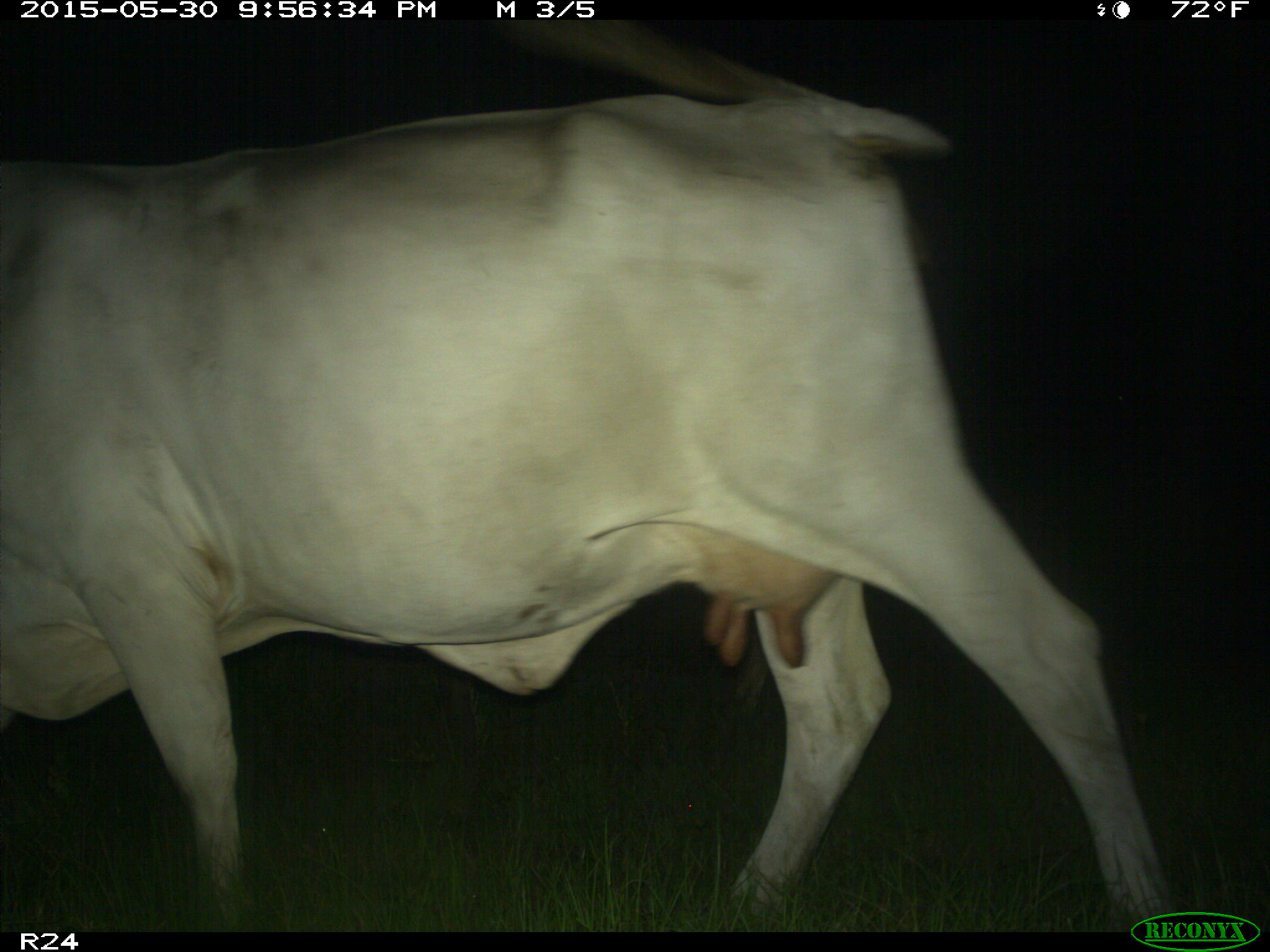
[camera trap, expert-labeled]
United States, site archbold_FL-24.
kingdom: Animalia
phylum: Chordata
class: Mammalia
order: Artiodactyla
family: Bovidae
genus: Bos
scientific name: Bos taurus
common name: domestic cow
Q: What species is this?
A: Bos taurus (domestic cow).